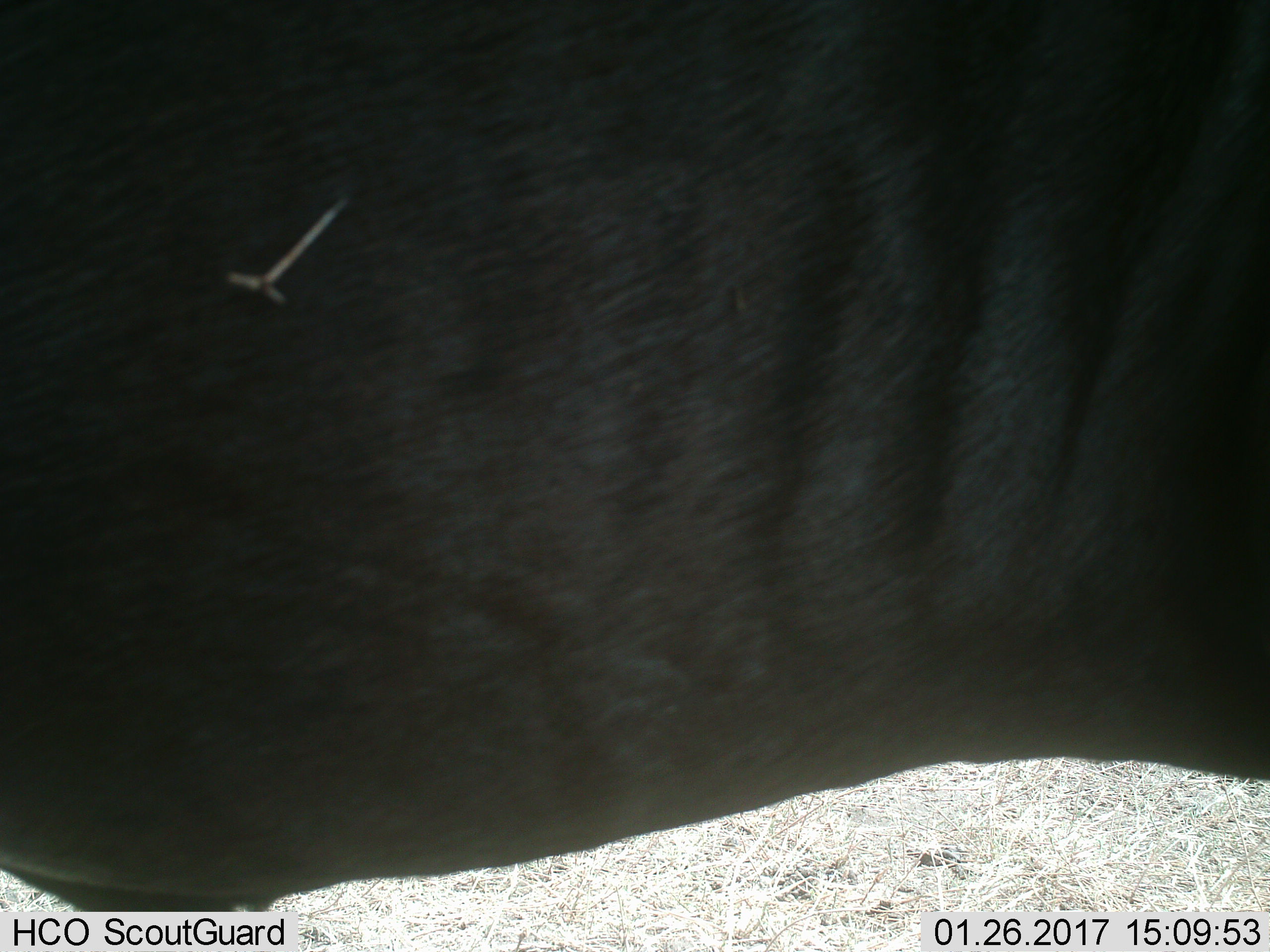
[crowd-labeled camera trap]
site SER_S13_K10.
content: unidentified animal